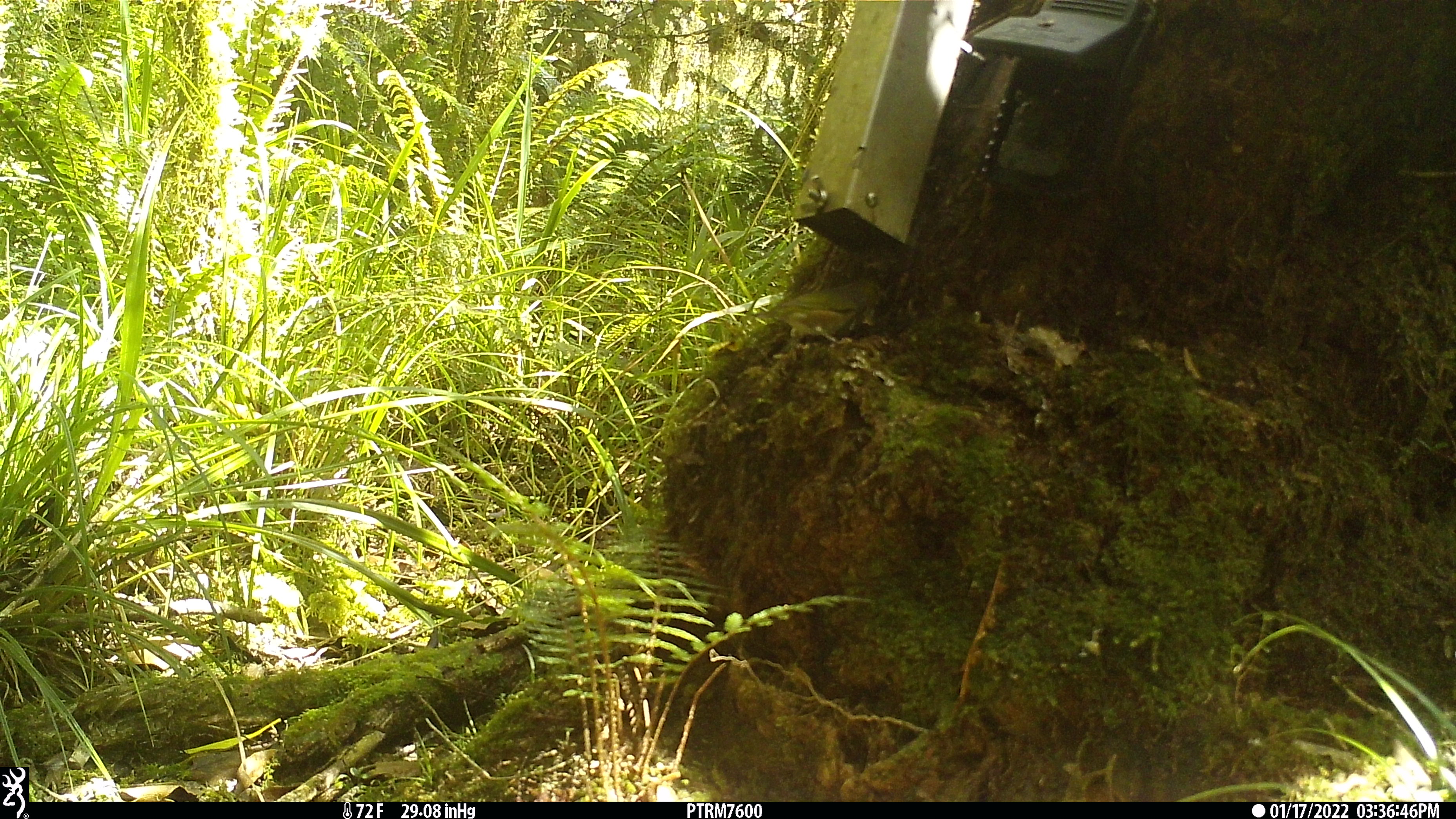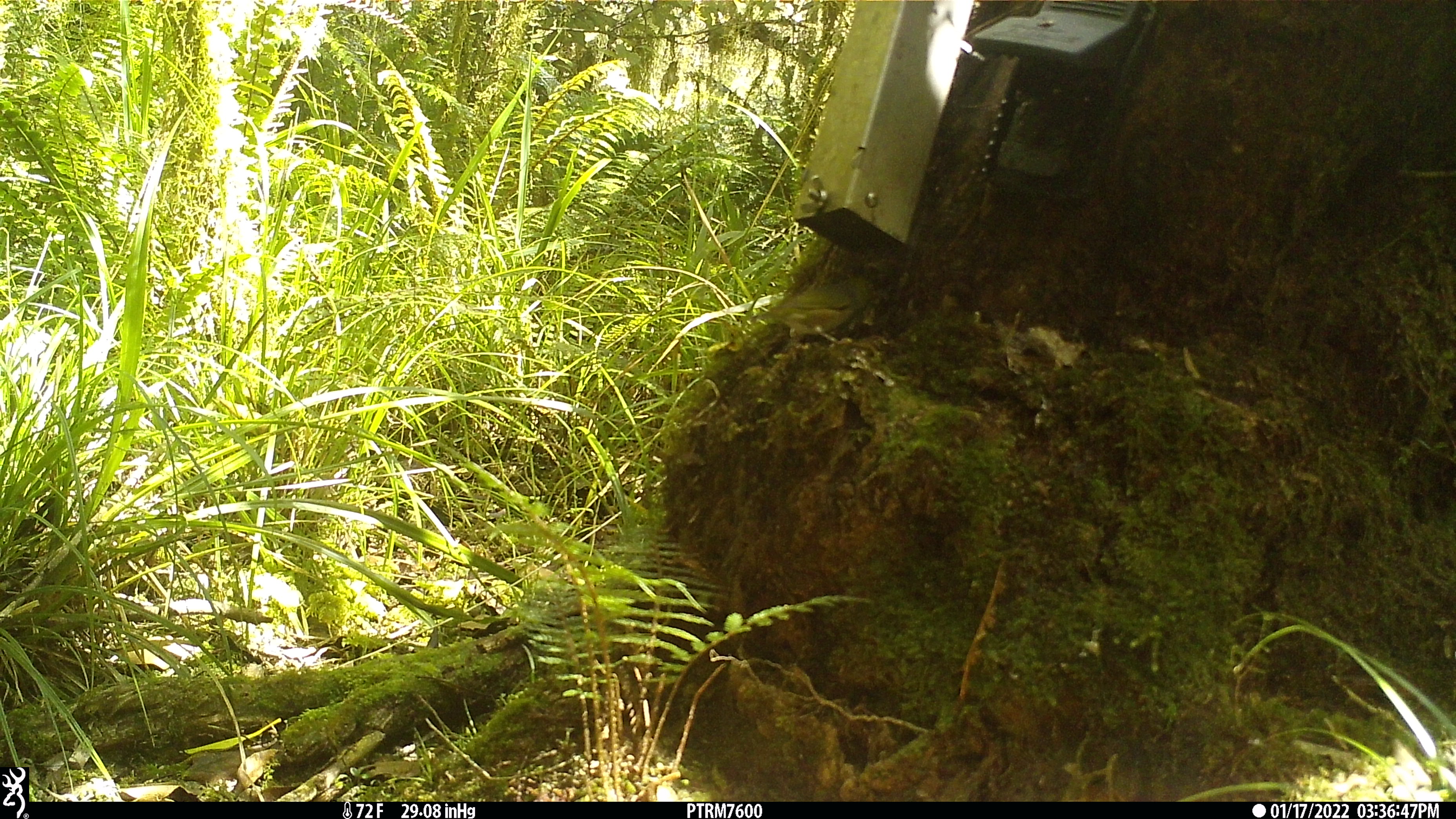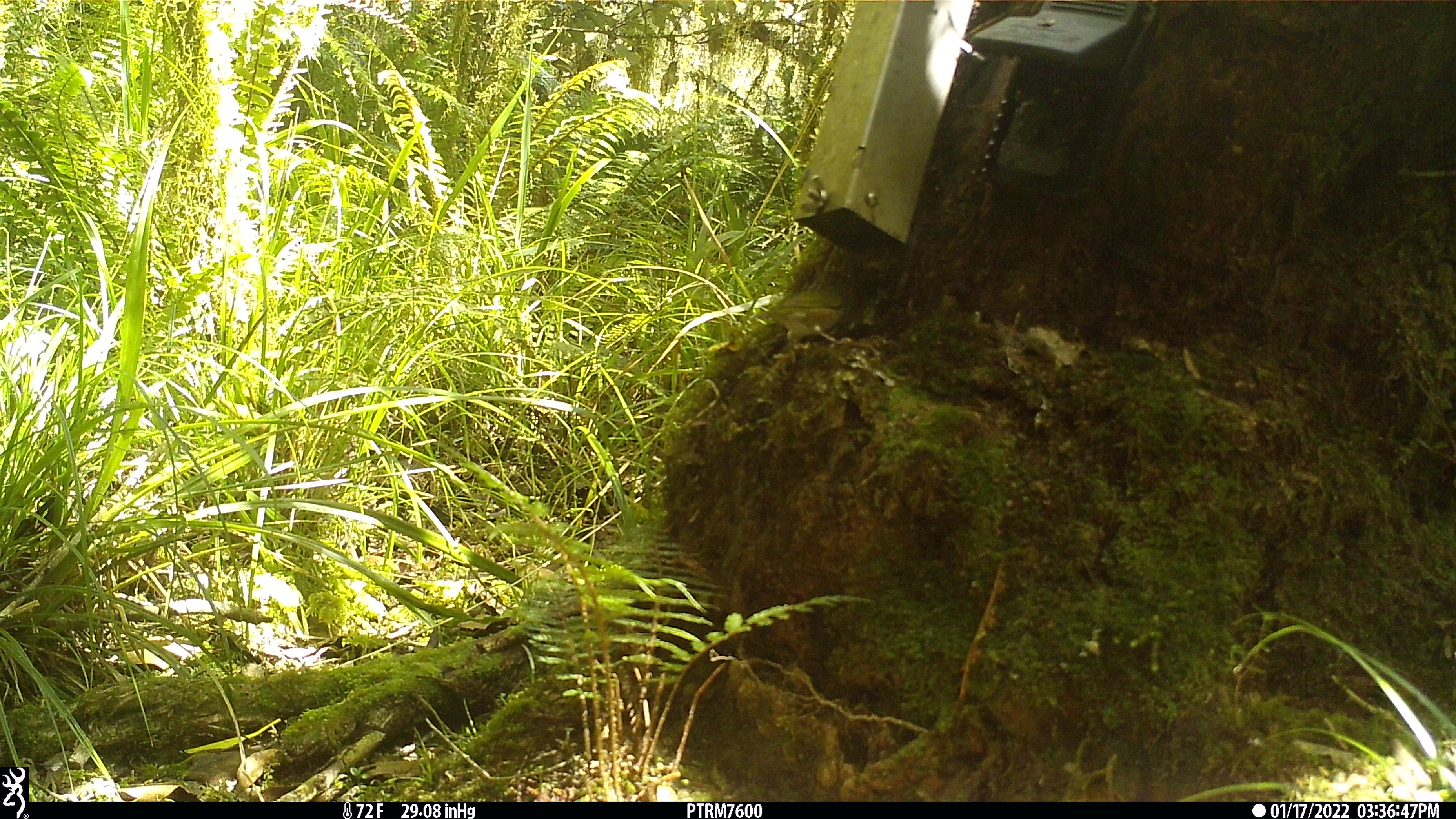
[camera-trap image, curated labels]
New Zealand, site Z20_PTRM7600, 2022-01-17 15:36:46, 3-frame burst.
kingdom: Animalia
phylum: Chordata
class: Aves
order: Passeriformes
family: Zosteropidae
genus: Zosterops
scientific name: Zosterops lateralis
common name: silvereye